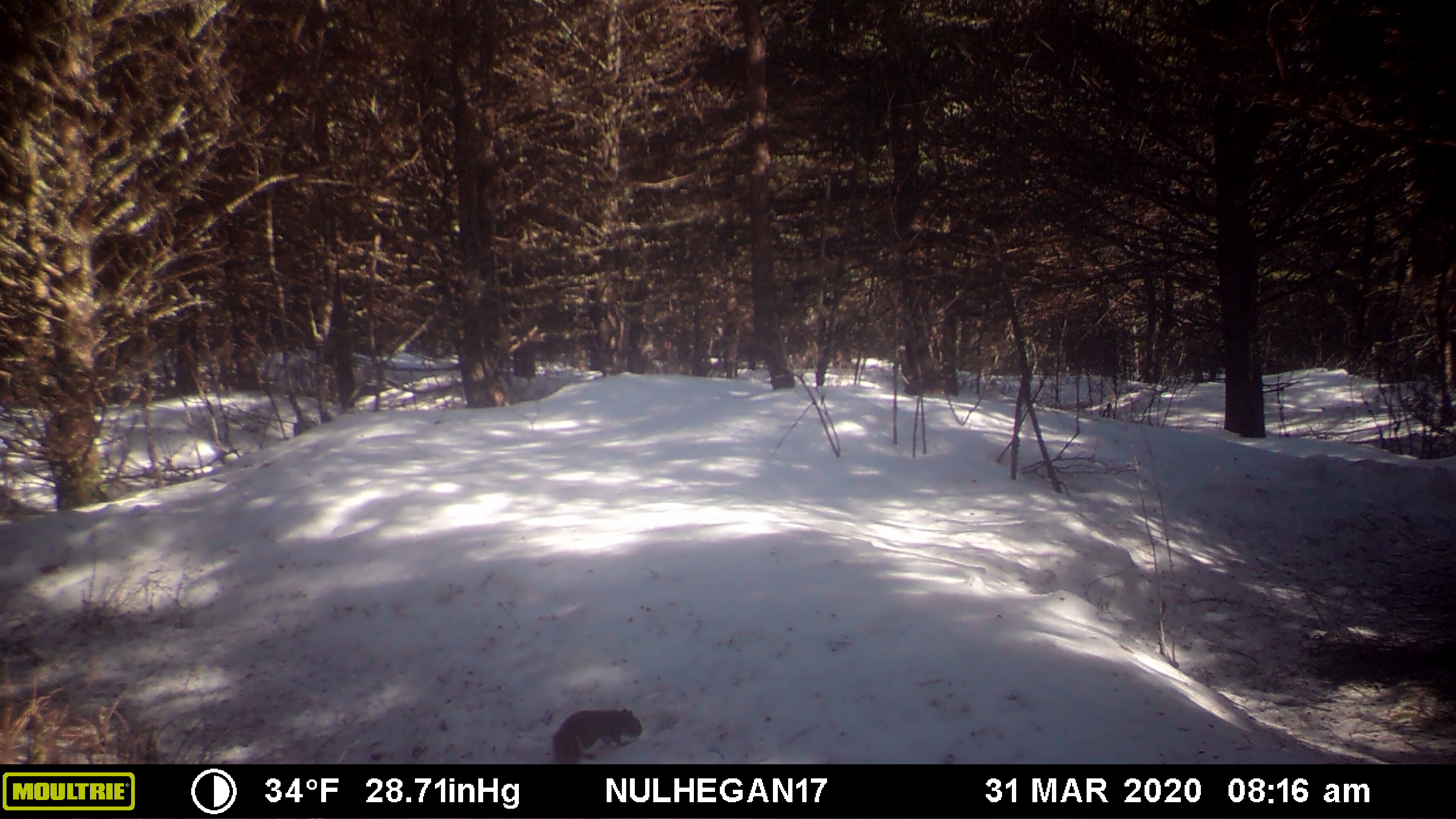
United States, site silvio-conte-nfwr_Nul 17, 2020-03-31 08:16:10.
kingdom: Animalia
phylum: Chordata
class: Mammalia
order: Rodentia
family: Sciuridae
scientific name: Sciuridae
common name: squirrel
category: squirrel sp.